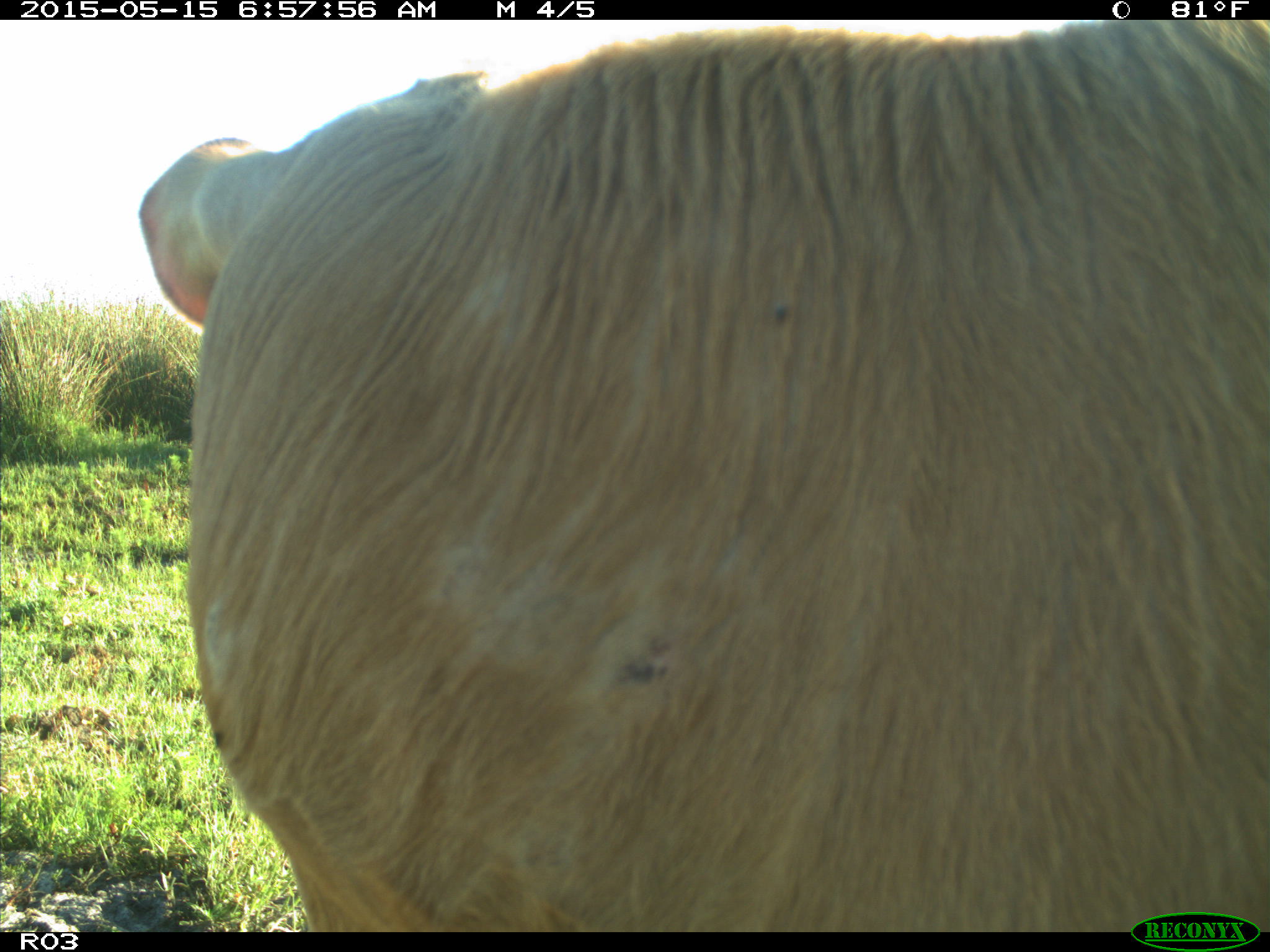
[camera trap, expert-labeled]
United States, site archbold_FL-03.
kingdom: Animalia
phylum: Chordata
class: Mammalia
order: Artiodactyla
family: Bovidae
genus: Bos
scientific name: Bos taurus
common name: domestic cow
Bos taurus (domestic cow).